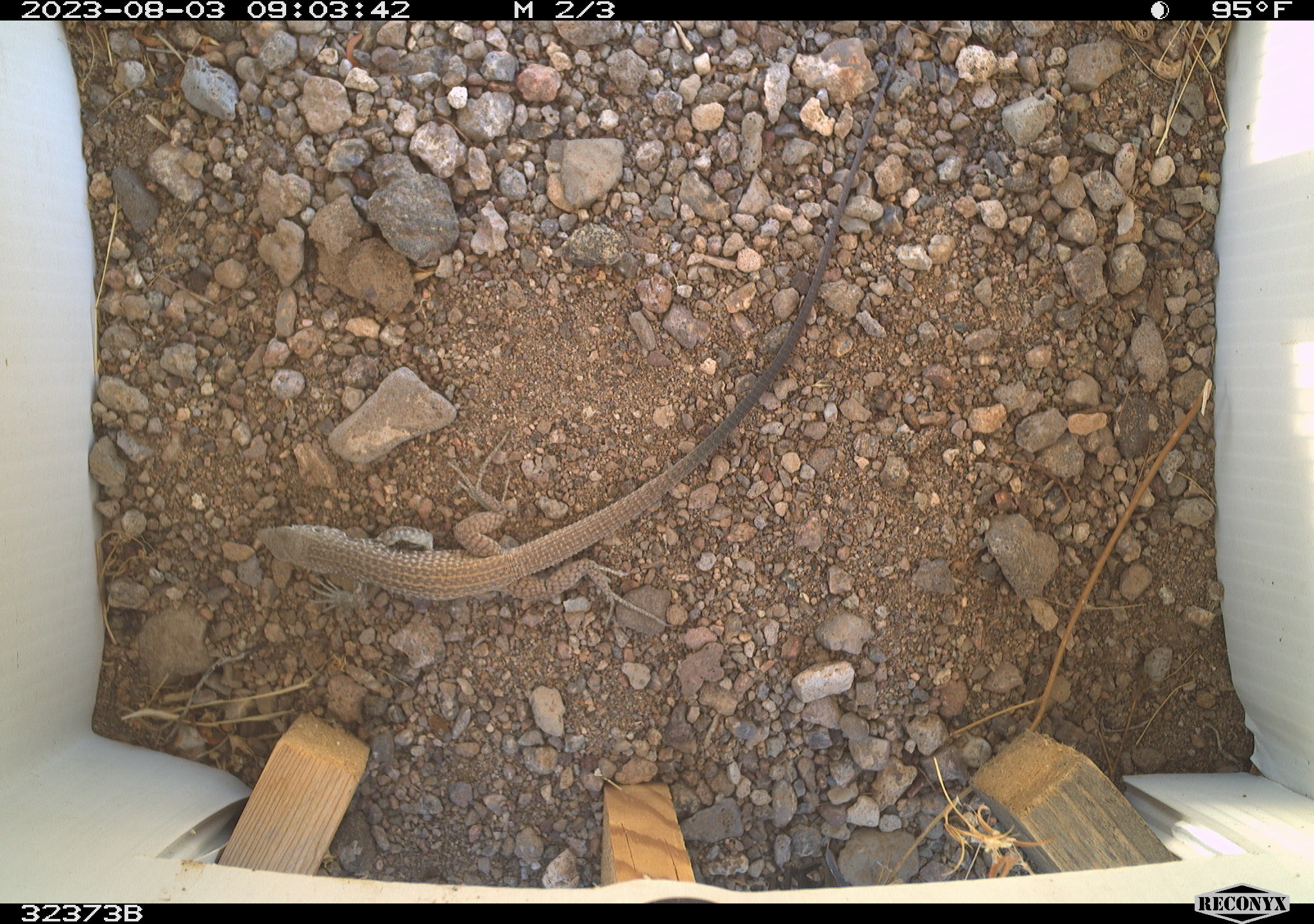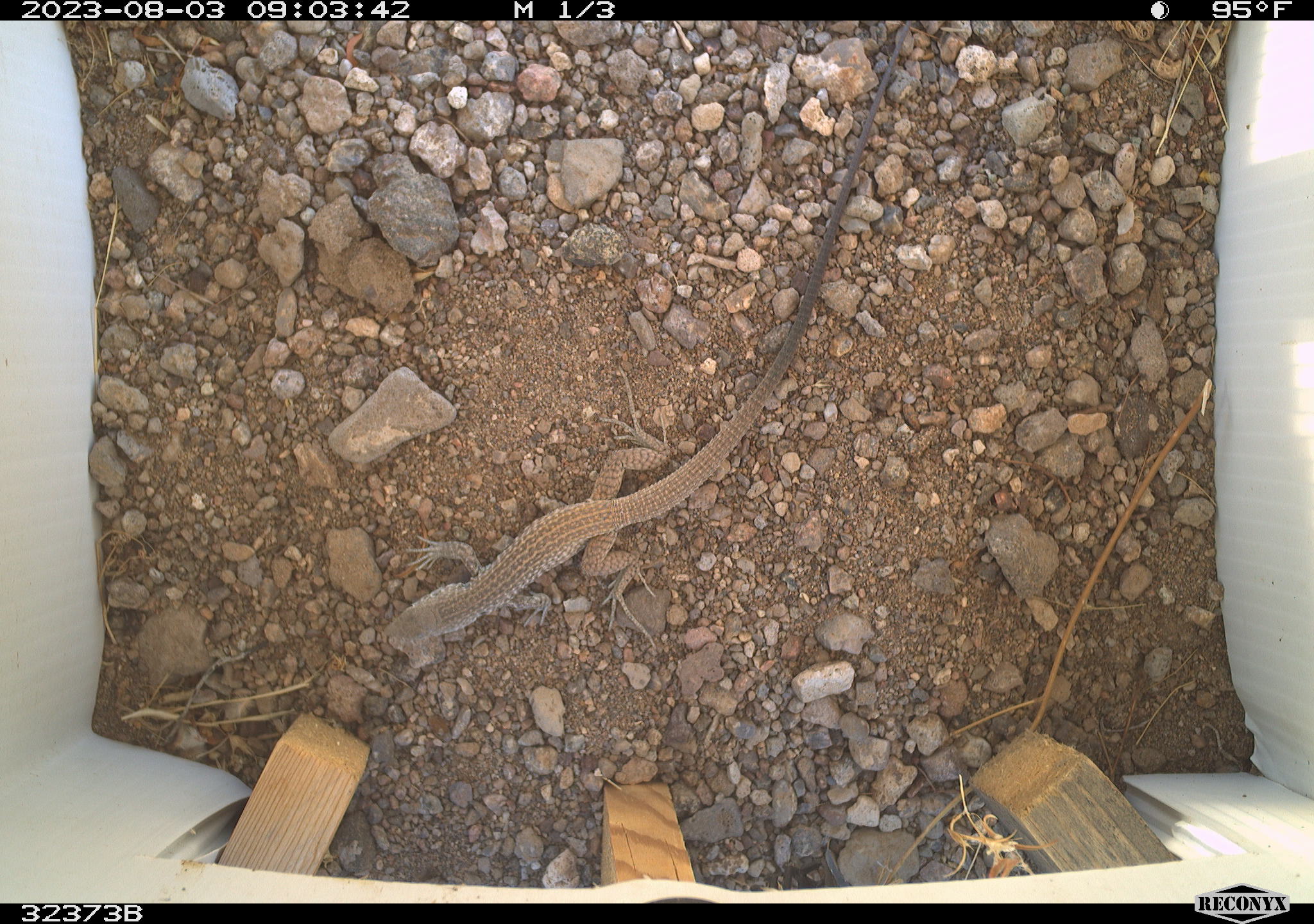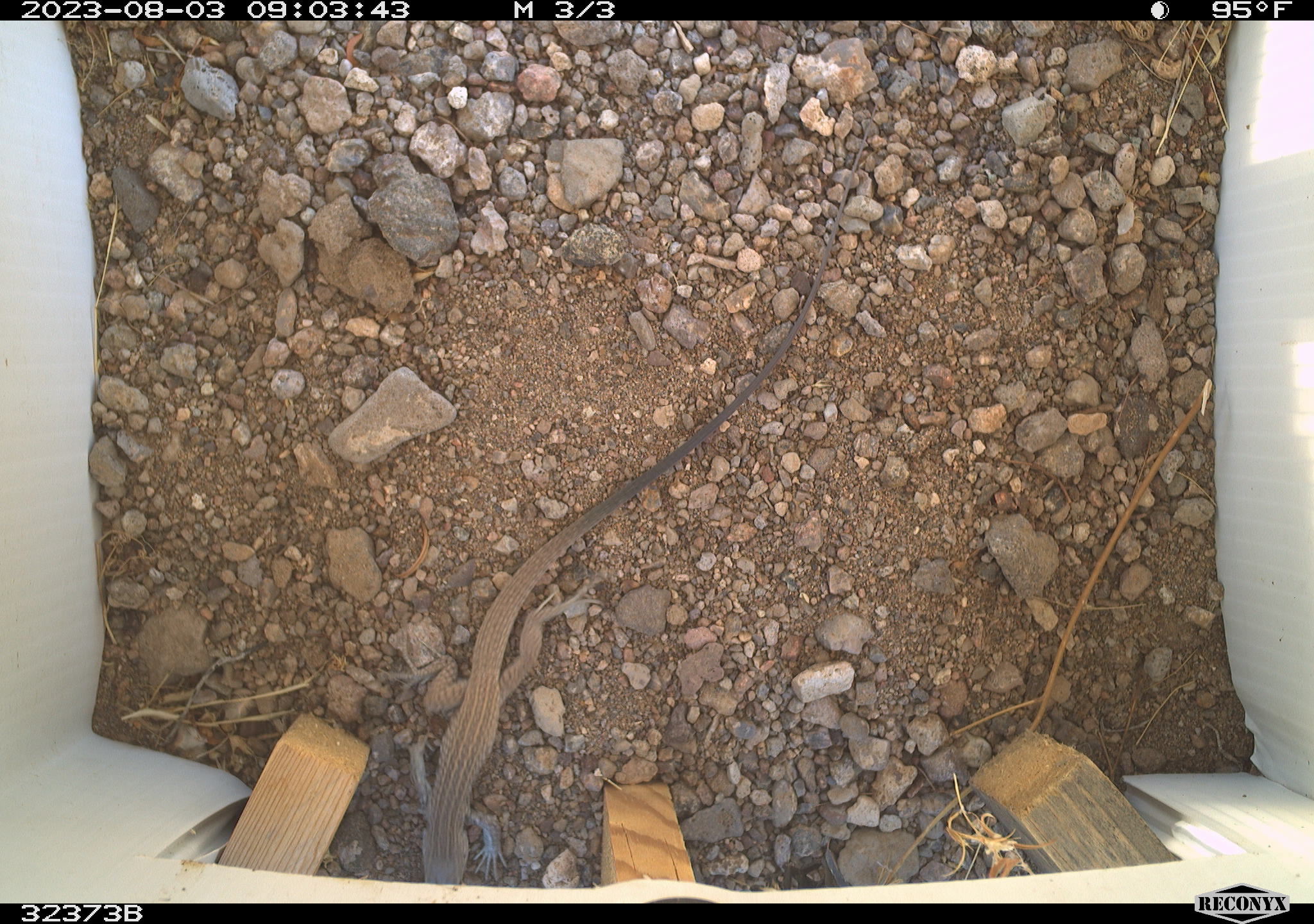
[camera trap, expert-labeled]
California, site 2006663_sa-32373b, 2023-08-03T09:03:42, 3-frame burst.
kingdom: Animalia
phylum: Chordata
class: Reptilia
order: Squamata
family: Teiidae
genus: Aspidoscelis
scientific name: Aspidoscelis tigris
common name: western whiptail